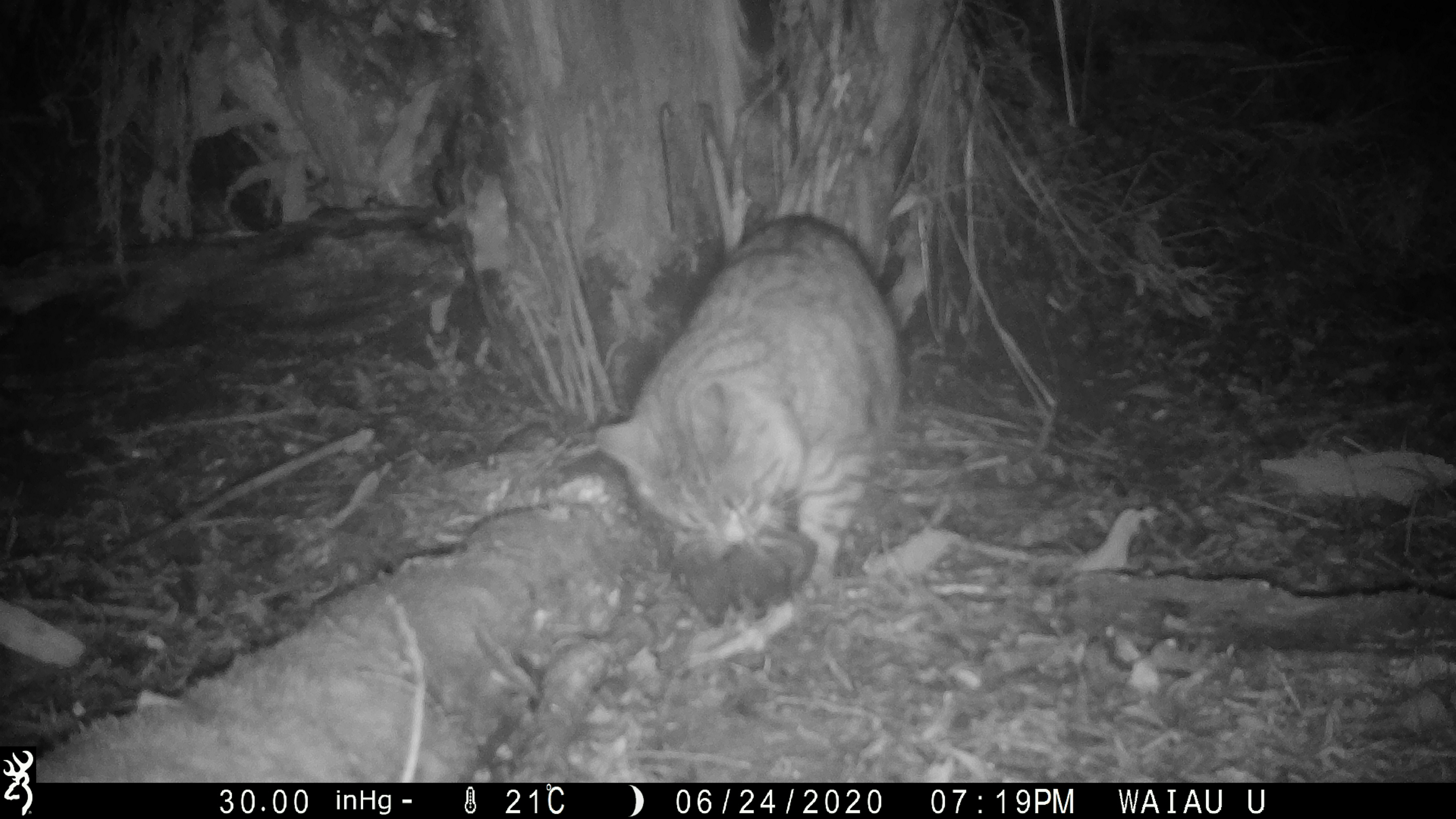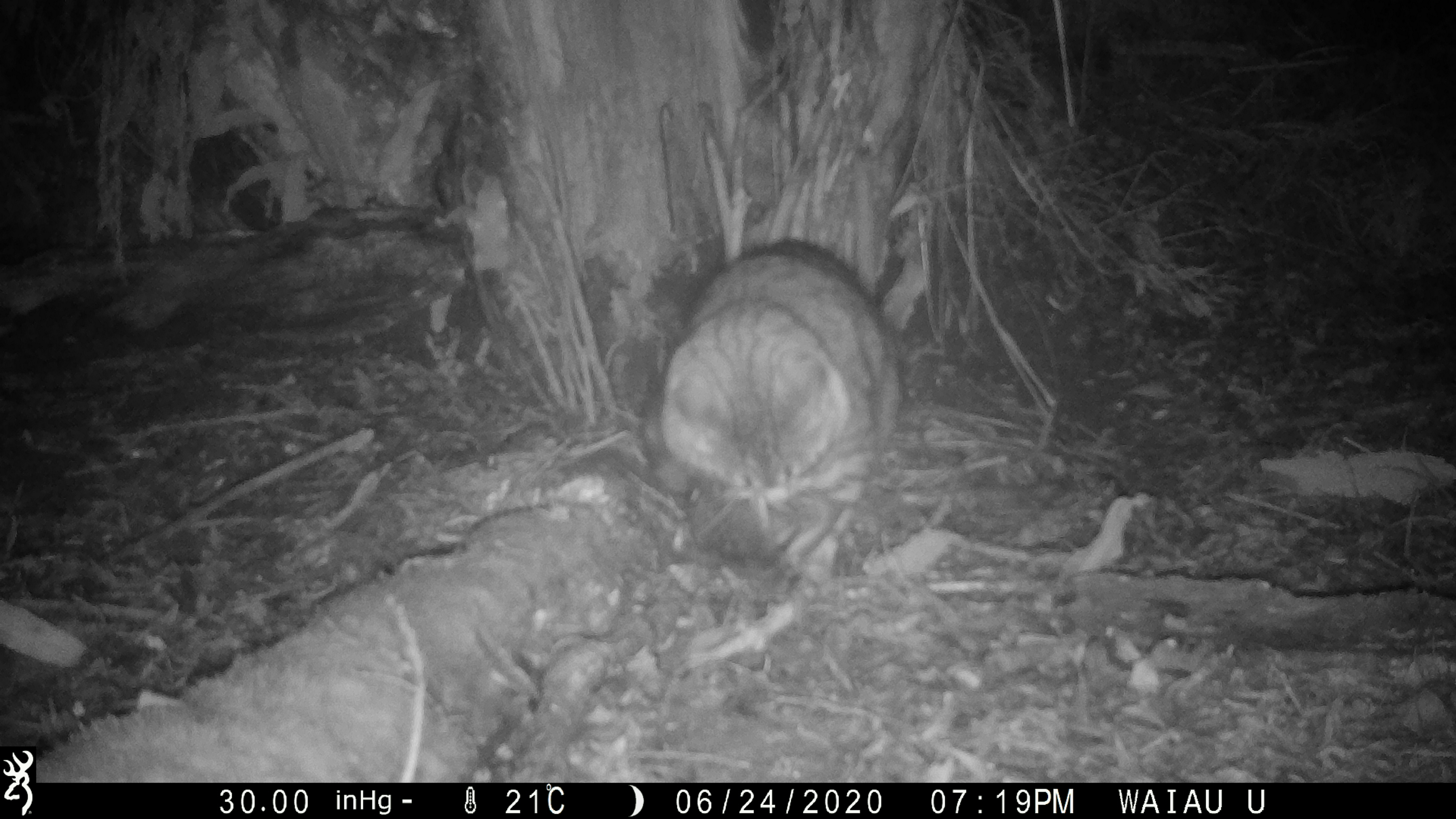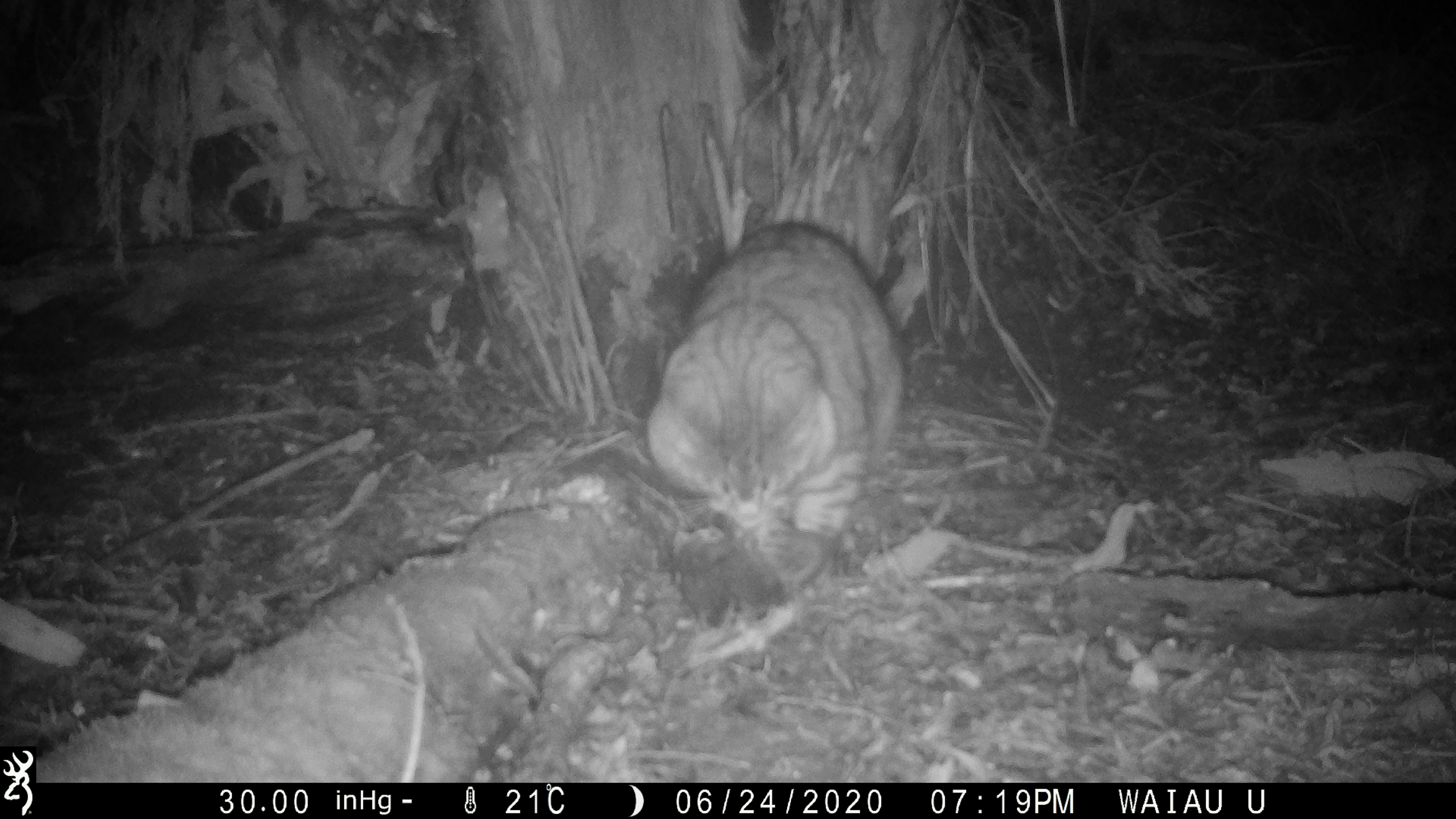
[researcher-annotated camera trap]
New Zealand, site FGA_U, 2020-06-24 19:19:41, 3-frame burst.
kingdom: Animalia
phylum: Chordata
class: Mammalia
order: Carnivora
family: Felidae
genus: Felis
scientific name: Felis catus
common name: domestic cat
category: cat